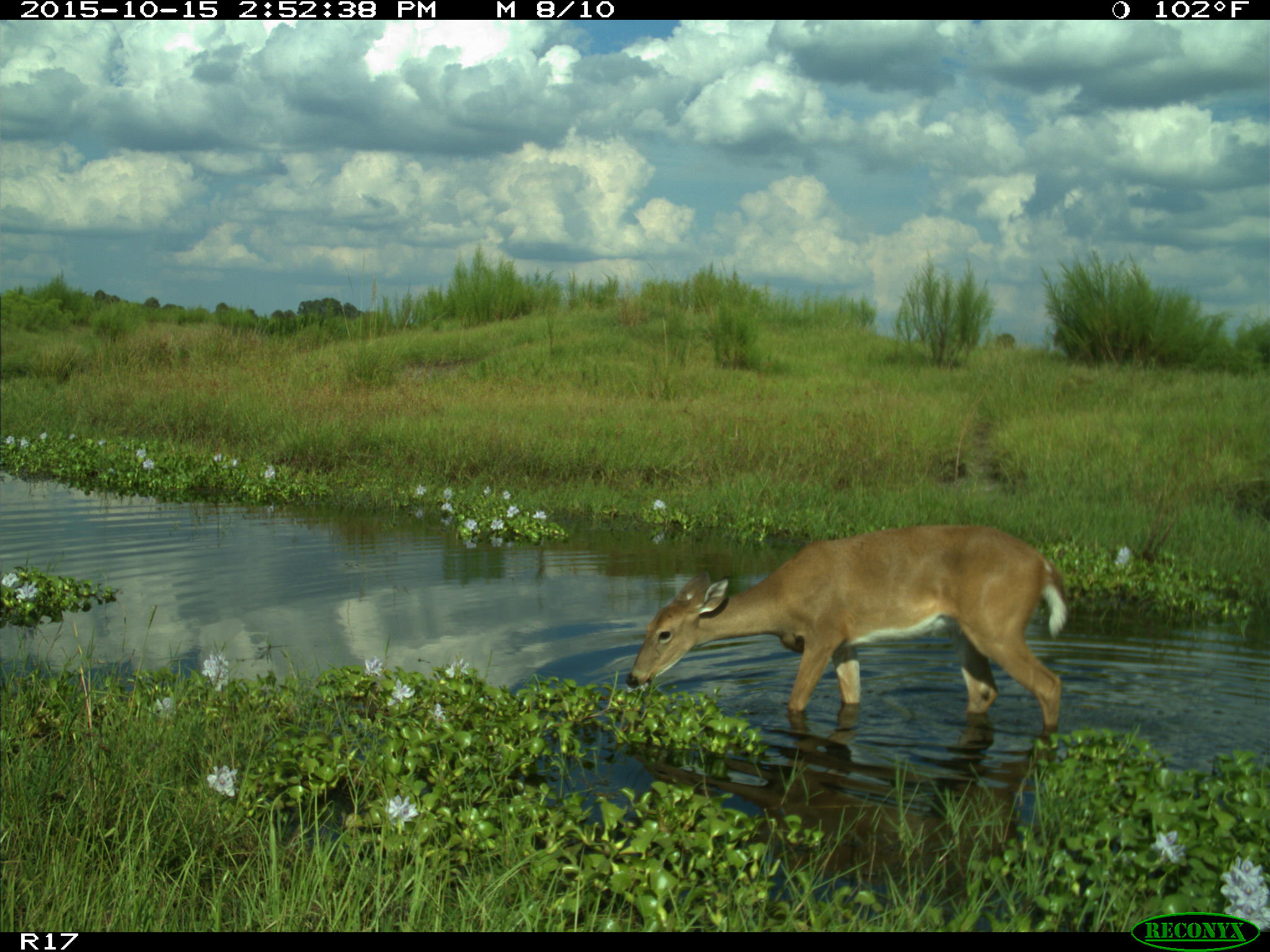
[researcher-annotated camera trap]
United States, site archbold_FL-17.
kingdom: Animalia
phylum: Chordata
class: Mammalia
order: Artiodactyla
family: Cervidae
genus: Odocoileus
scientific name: Odocoileus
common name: deer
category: unidentified deer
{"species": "unidentified deer (deer) (Odocoileus)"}